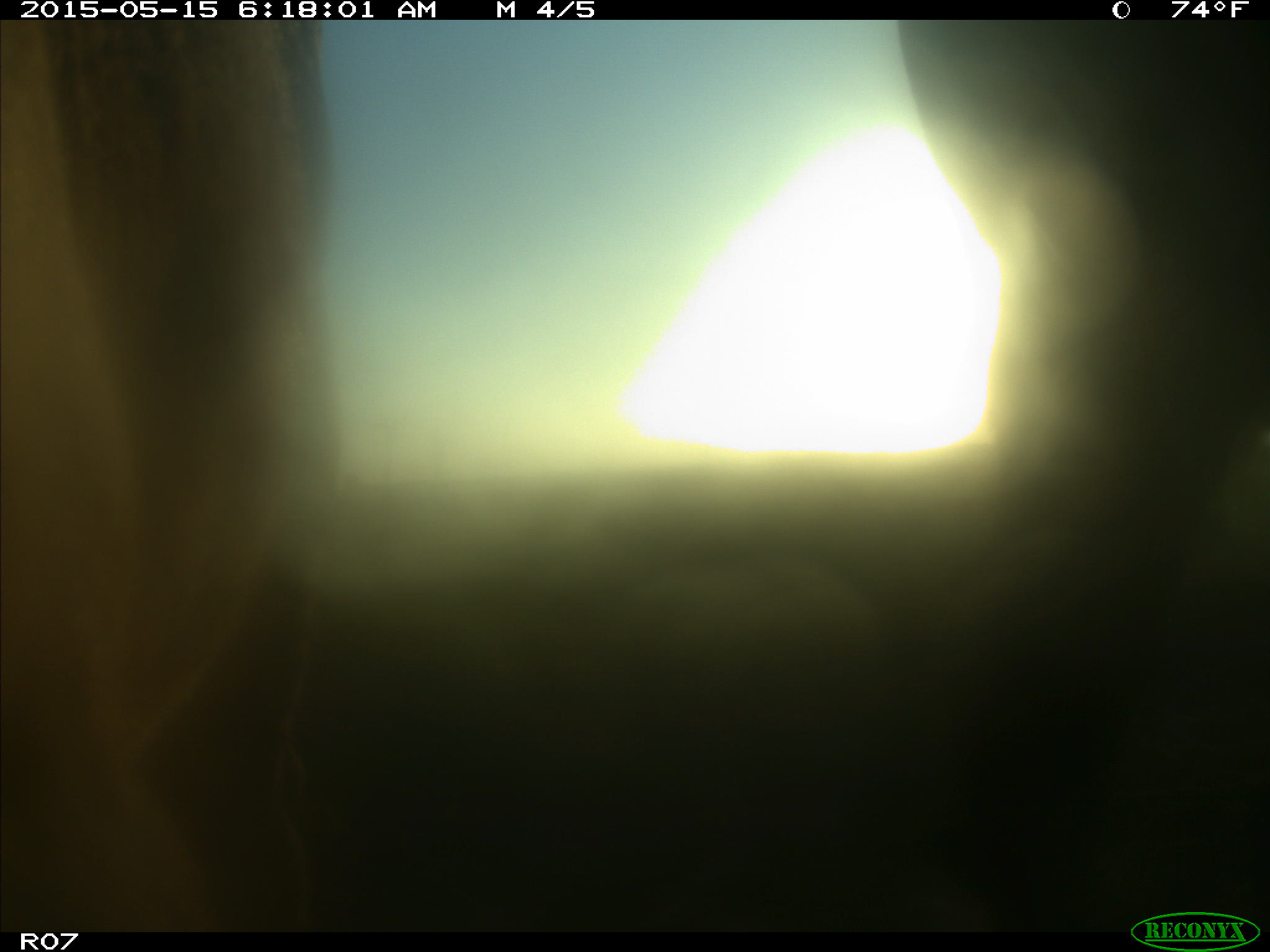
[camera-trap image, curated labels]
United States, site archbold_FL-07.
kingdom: Animalia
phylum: Chordata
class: Mammalia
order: Artiodactyla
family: Bovidae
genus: Bos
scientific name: Bos taurus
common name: domestic cow